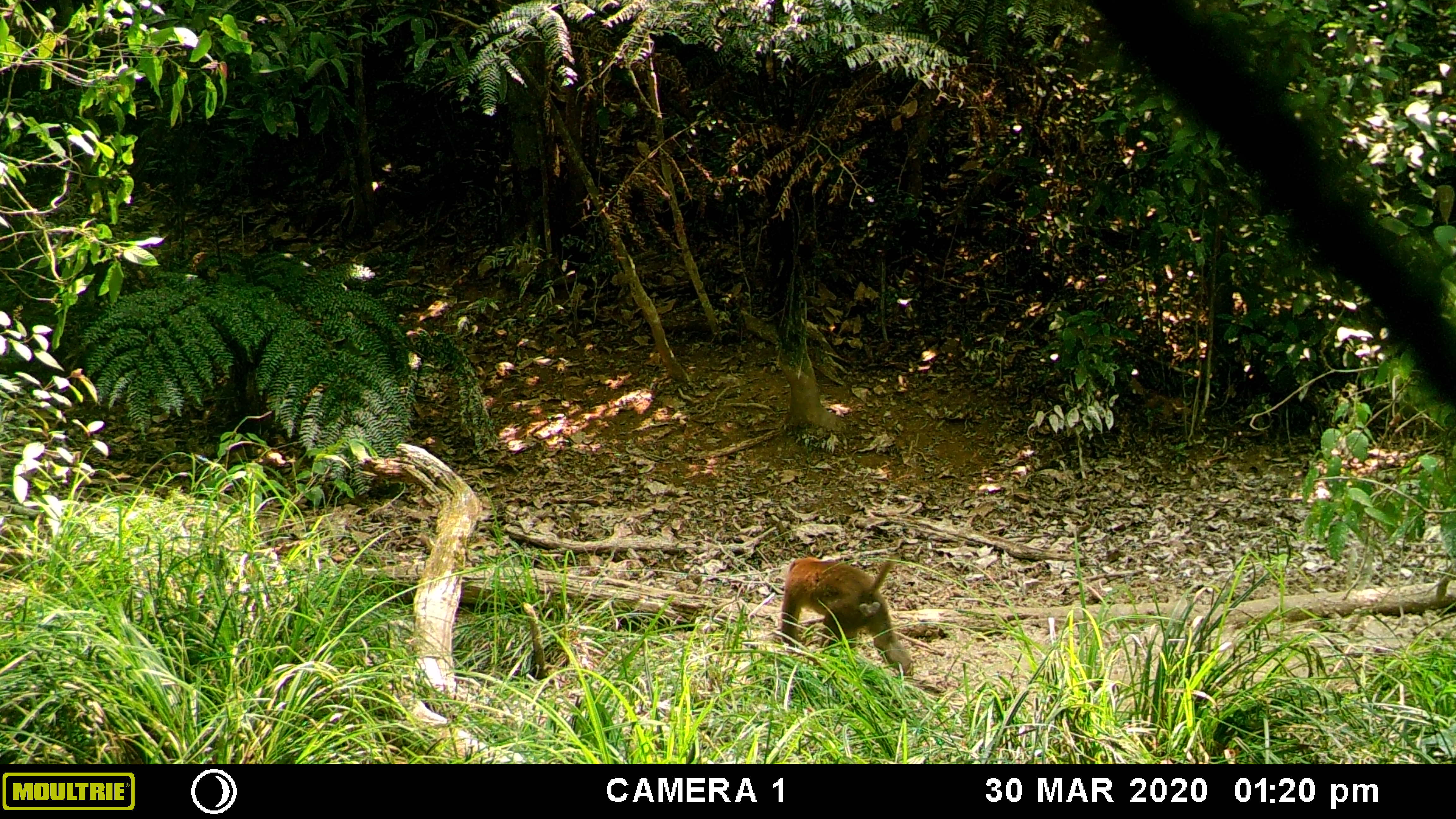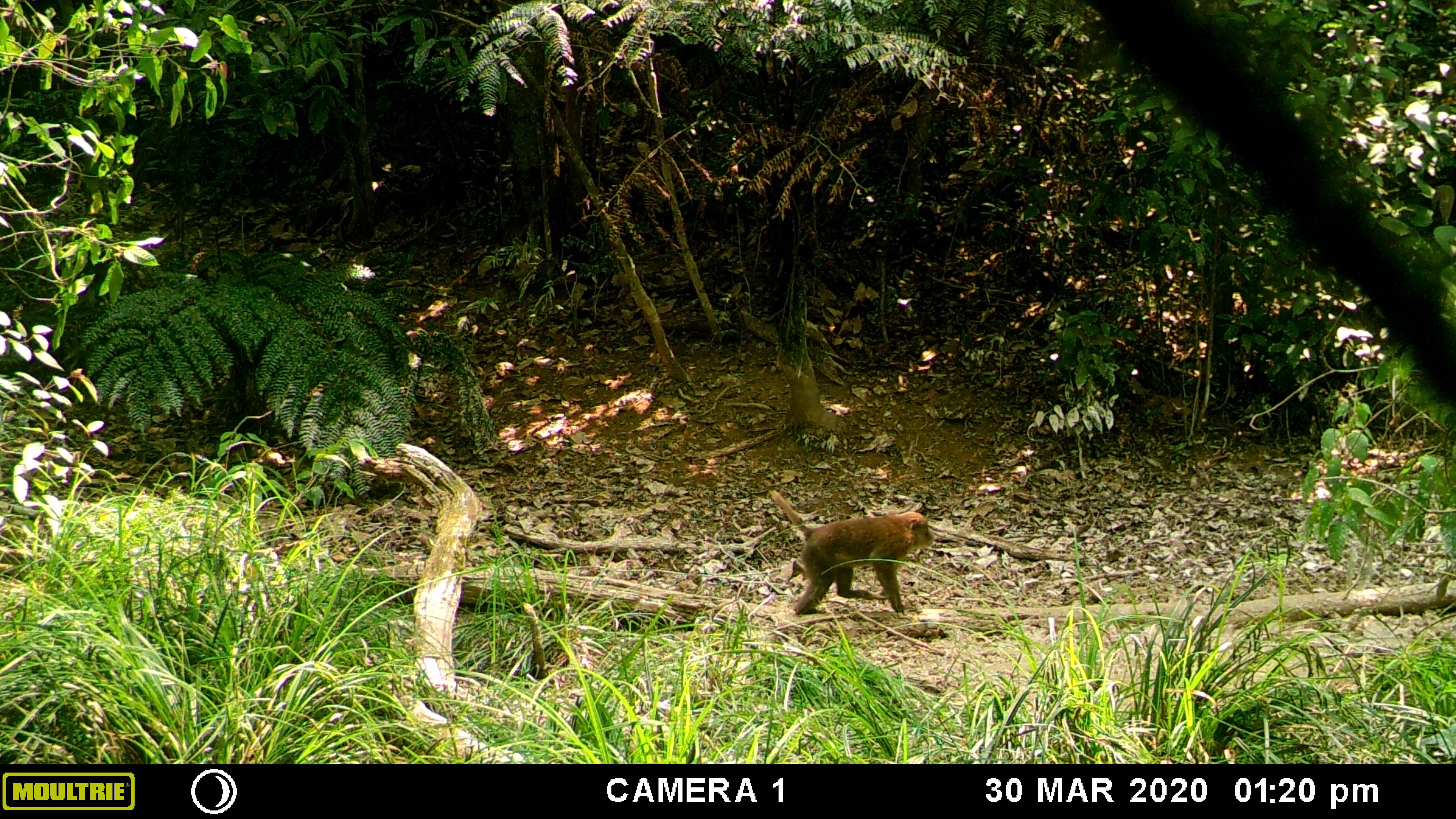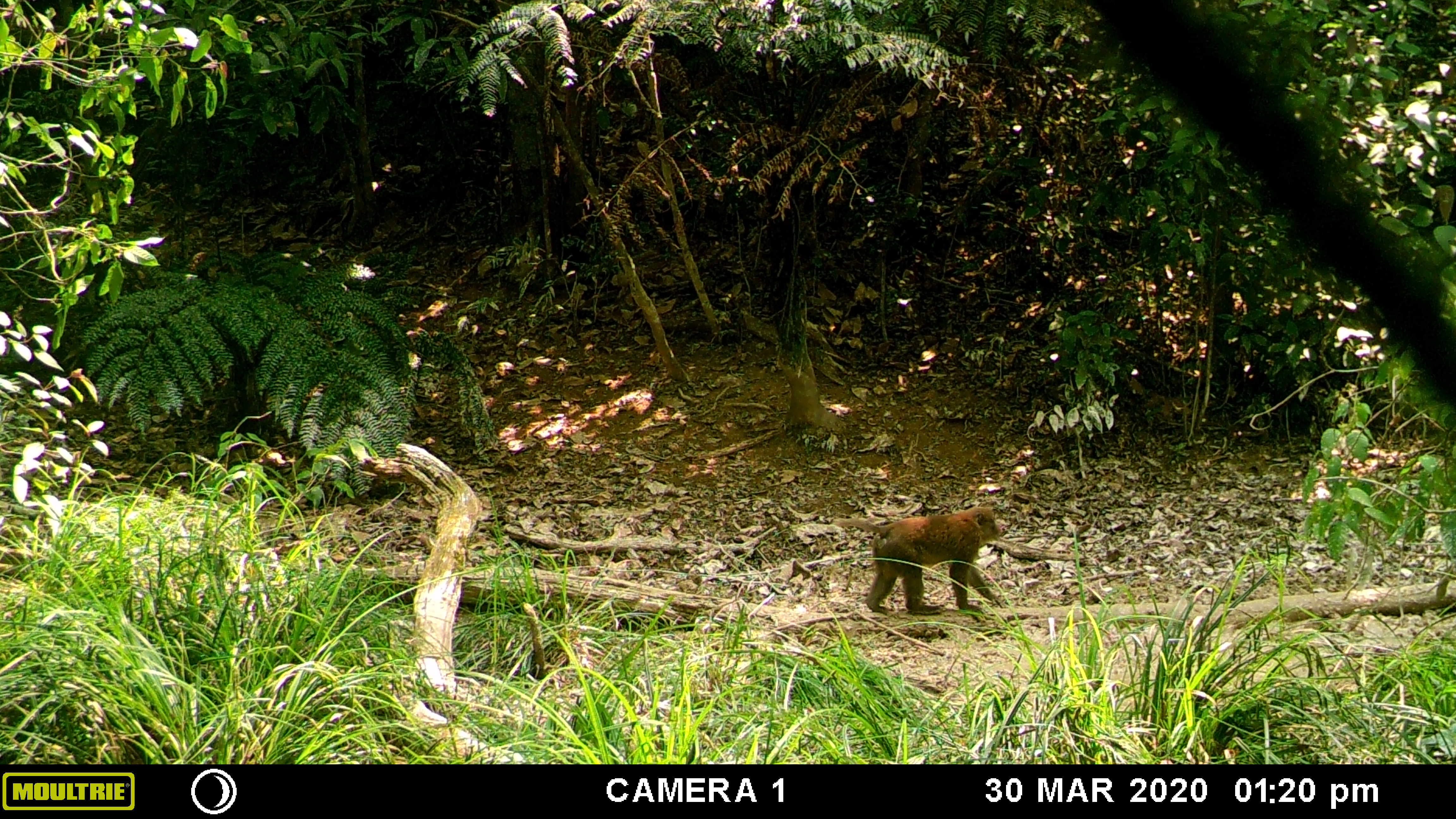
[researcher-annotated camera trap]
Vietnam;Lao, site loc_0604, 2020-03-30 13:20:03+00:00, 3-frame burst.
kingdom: Animalia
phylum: Chordata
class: Mammalia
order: Primates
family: Cercopithecidae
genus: Macaca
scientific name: Macaca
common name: macaques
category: assam or rhesus macaque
Assam or rhesus macaque (macaques) (Macaca). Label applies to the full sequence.